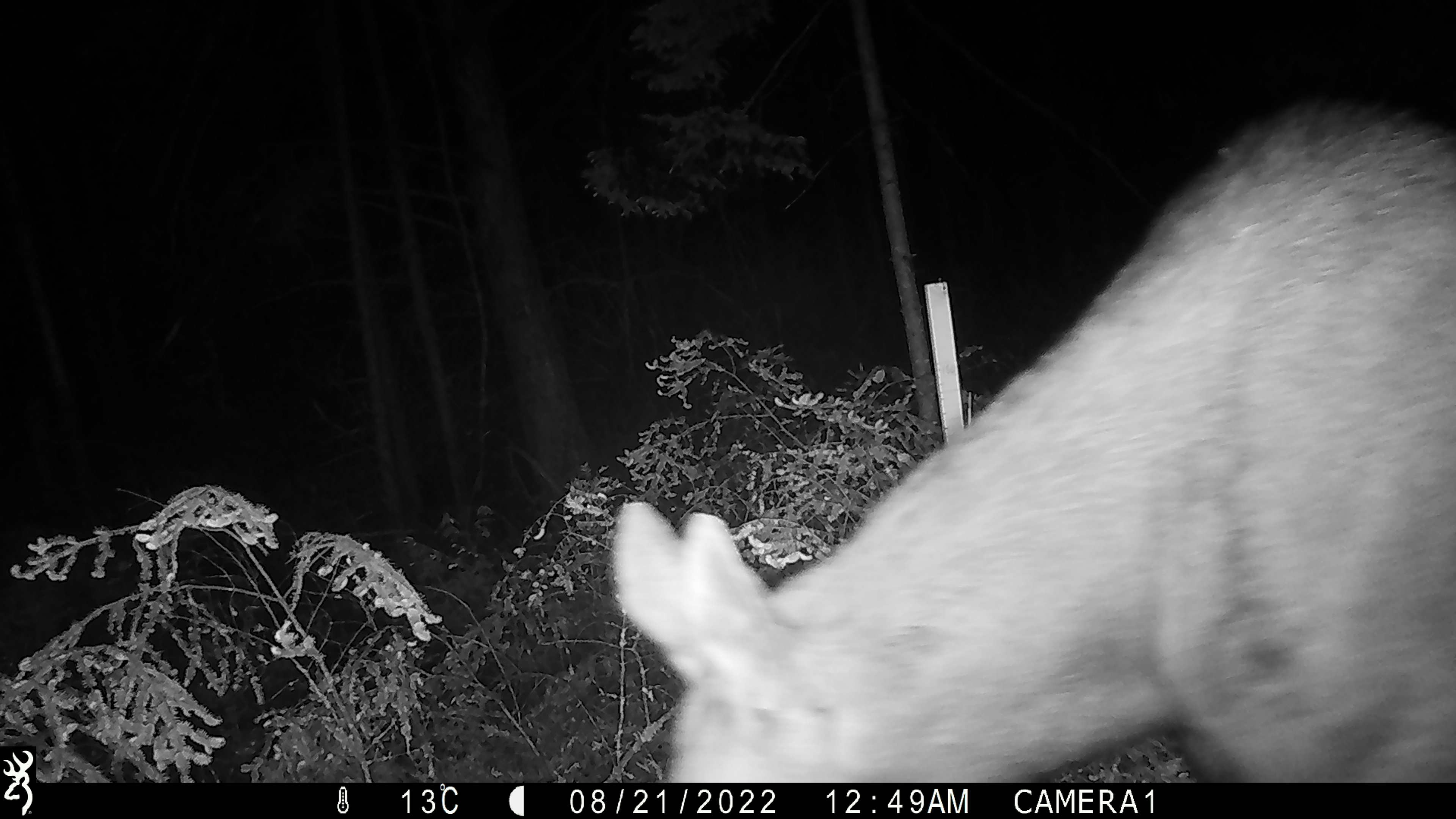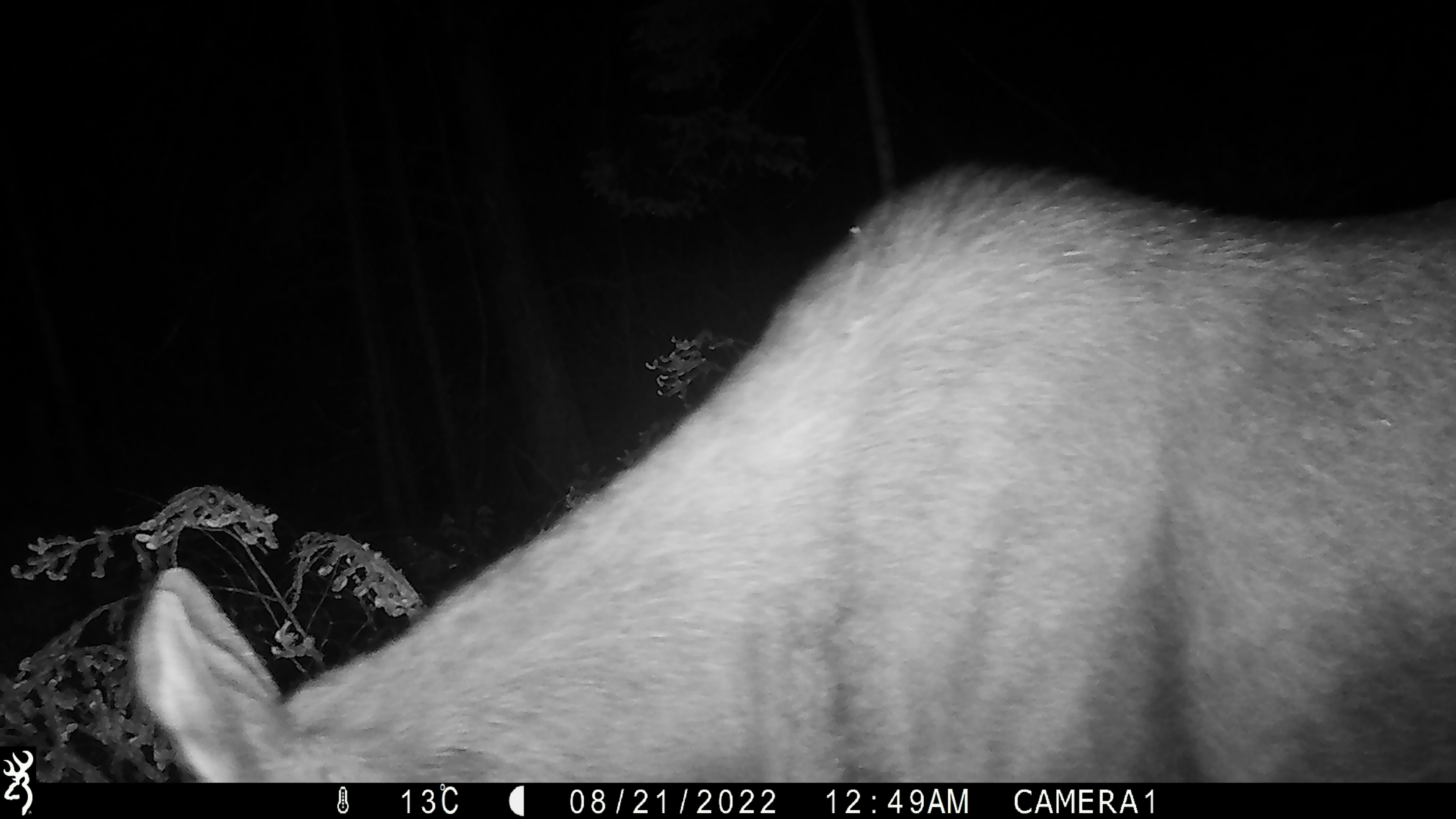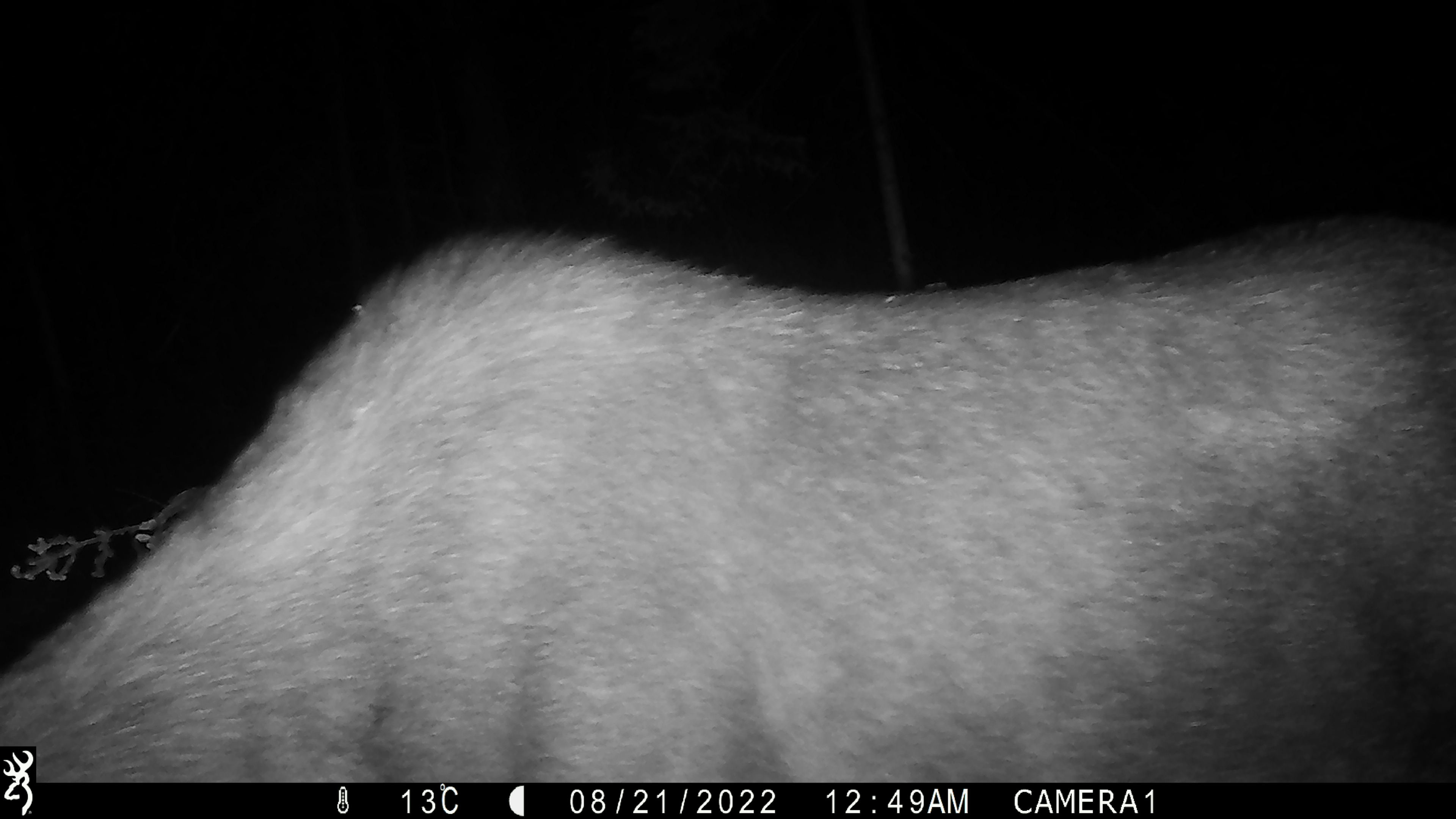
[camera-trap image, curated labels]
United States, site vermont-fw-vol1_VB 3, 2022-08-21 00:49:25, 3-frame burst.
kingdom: Animalia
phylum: Chordata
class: Mammalia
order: Artiodactyla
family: Cervidae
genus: Alces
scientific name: Alces alces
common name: moose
Moose (Alces alces).